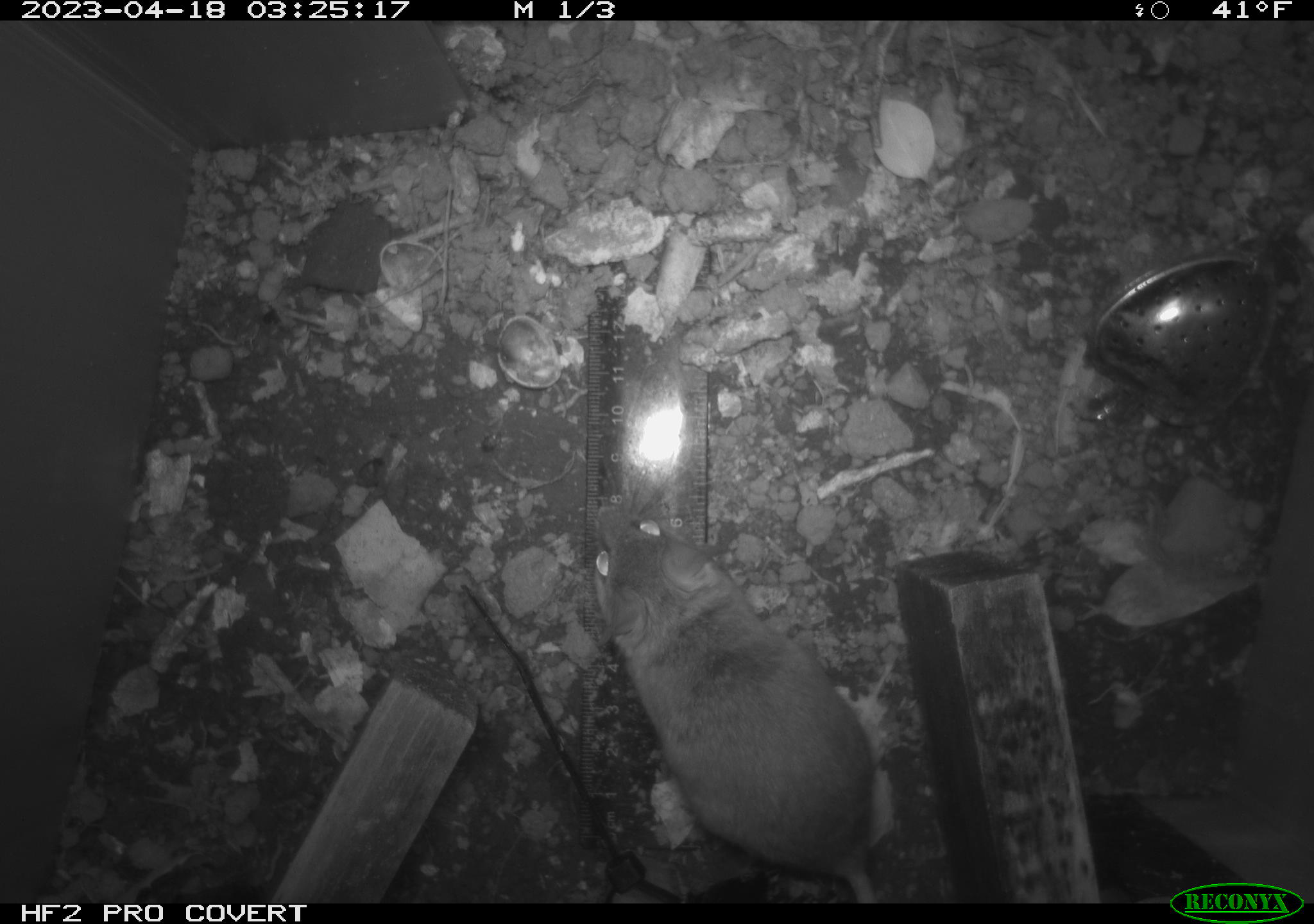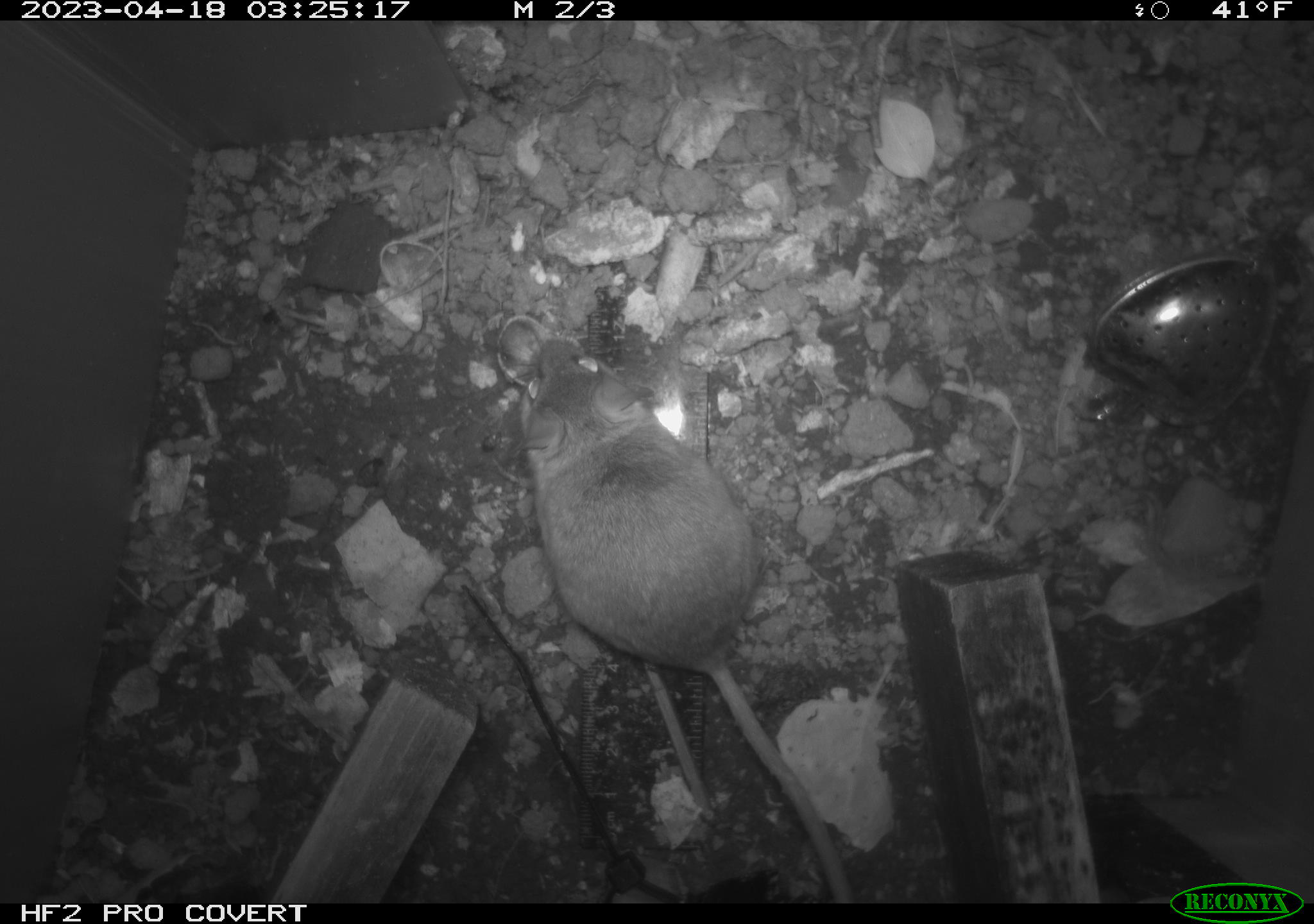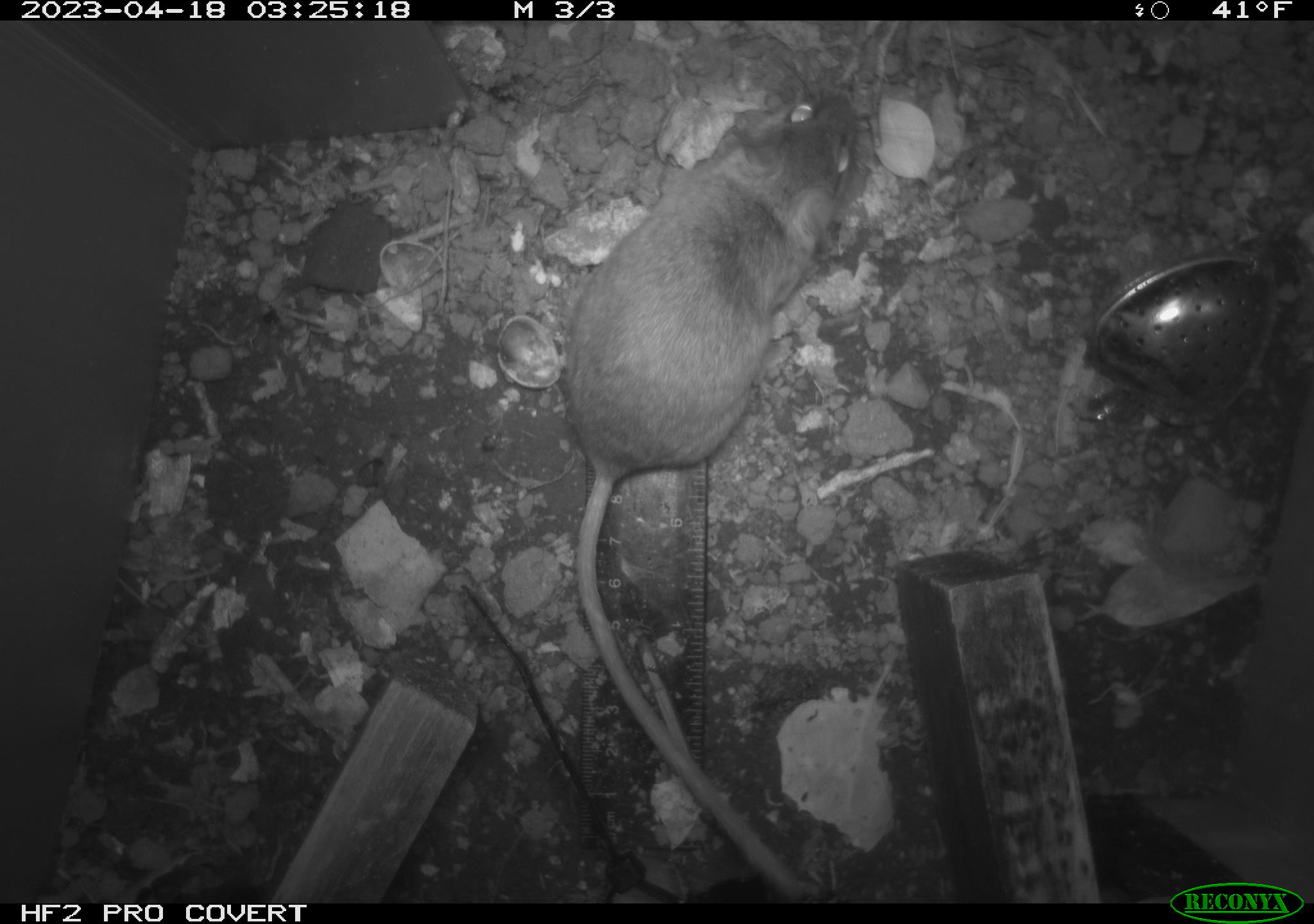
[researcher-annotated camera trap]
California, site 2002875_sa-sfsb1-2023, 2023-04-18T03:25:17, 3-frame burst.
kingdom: Animalia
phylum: Chordata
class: Mammalia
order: Rodentia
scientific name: Rodentia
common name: mouse species